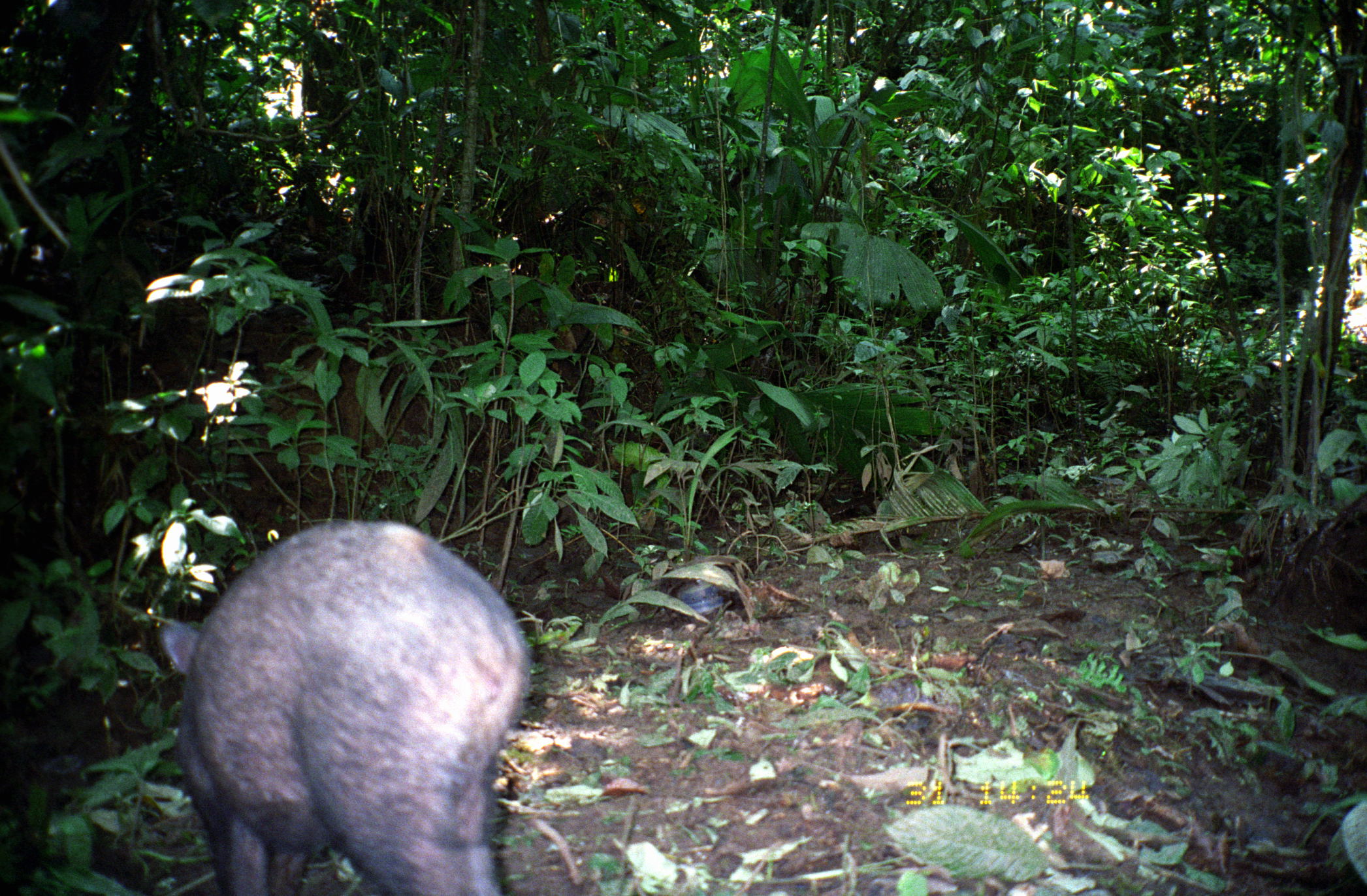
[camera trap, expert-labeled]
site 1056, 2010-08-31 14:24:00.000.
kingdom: Animalia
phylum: Chordata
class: Mammalia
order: Artiodactyla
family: Tayassuidae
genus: Pecari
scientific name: Pecari tajacu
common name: collared peccary